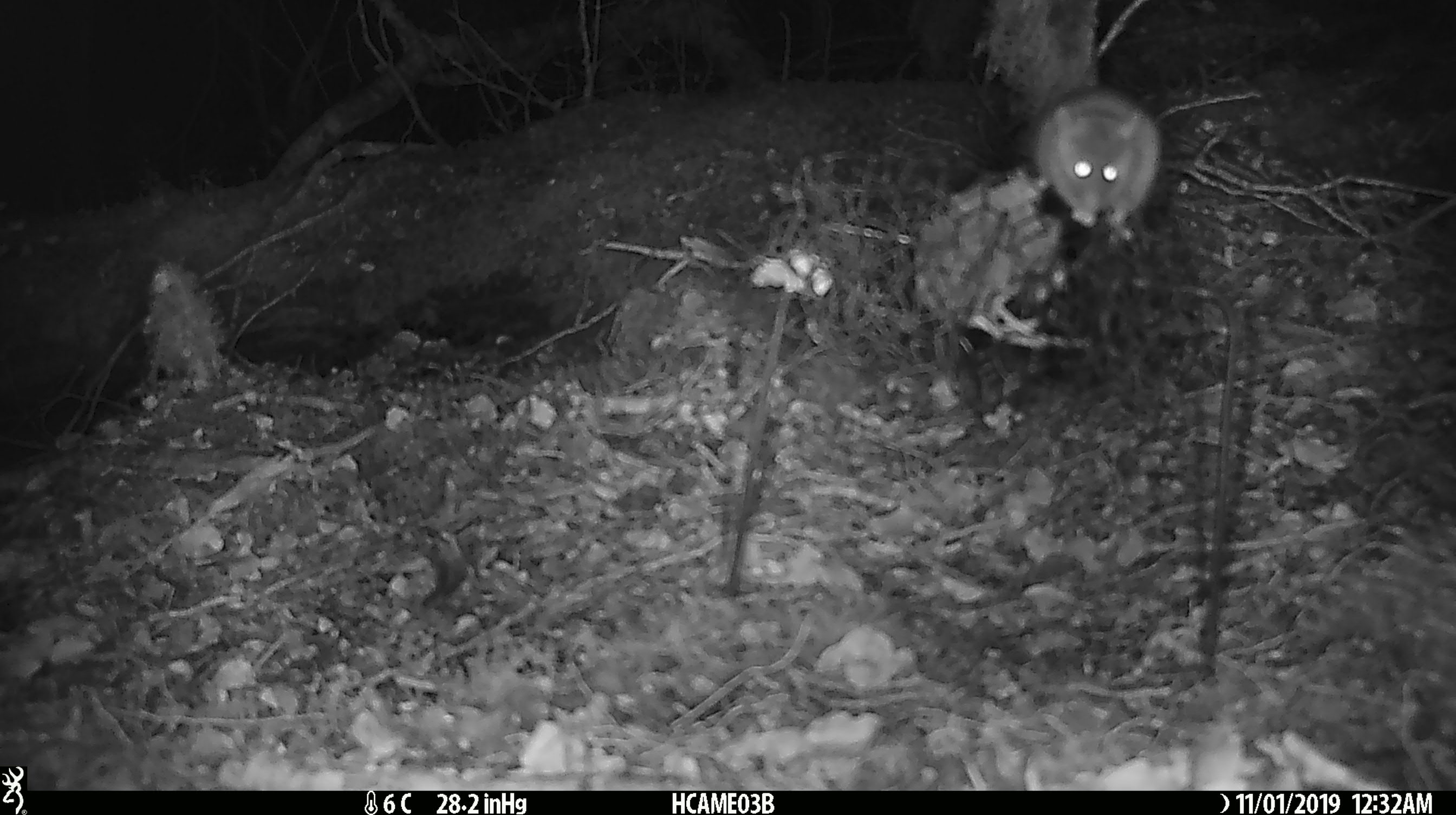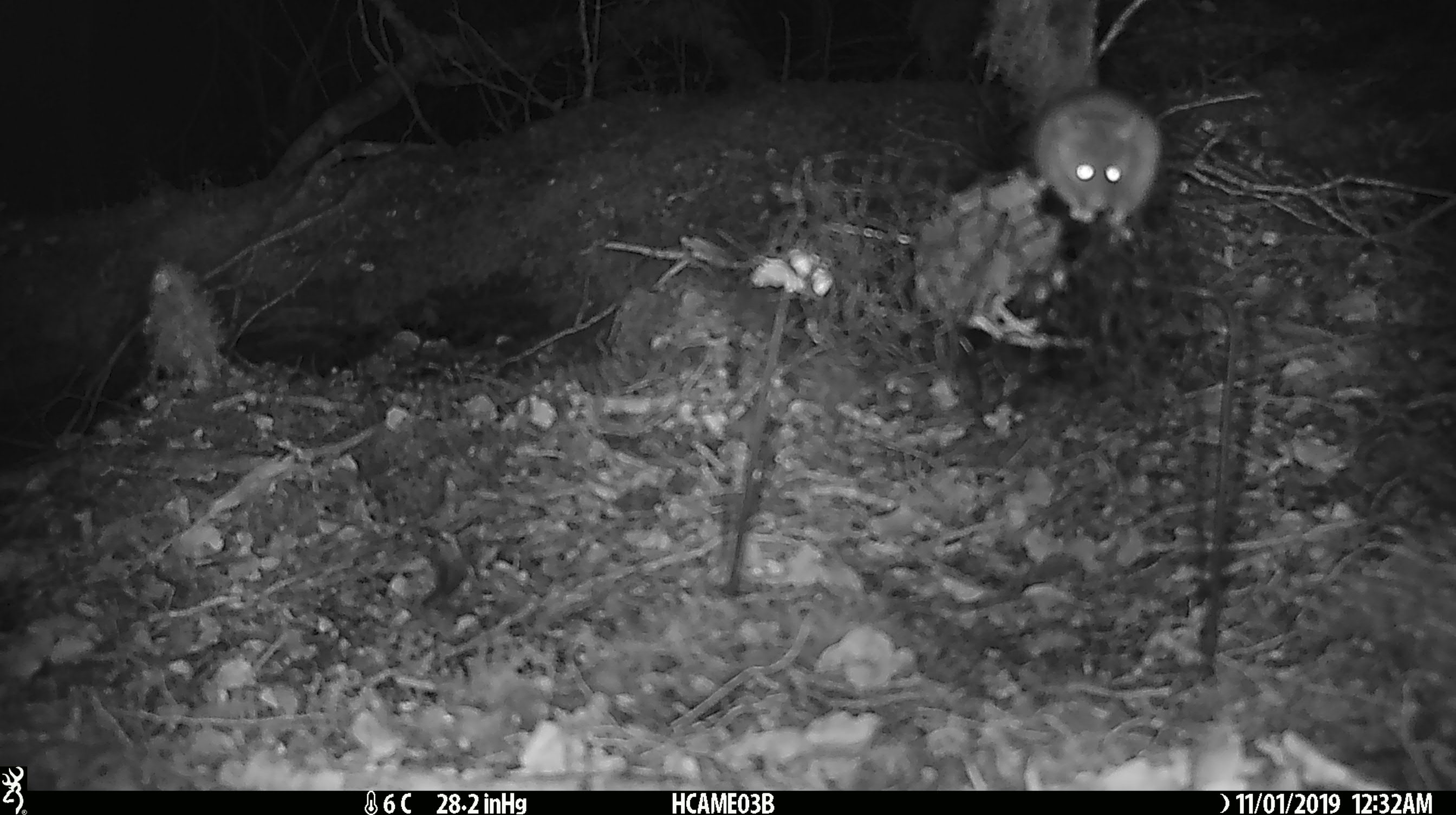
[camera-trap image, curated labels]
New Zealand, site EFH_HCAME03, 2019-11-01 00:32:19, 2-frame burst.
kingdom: Animalia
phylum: Chordata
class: Mammalia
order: Rodentia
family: Muridae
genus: Mus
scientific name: Mus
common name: mouse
Mouse (Mus).